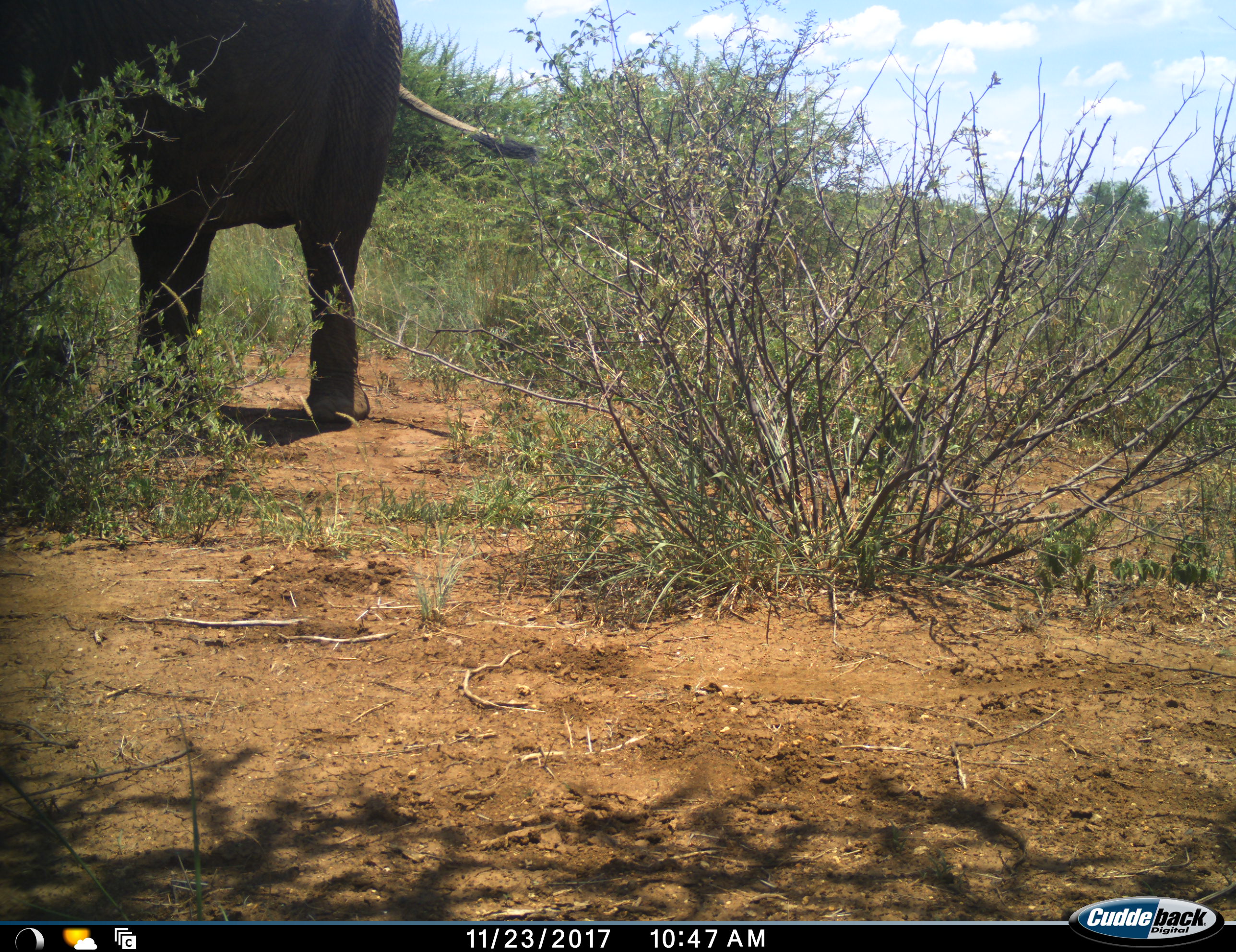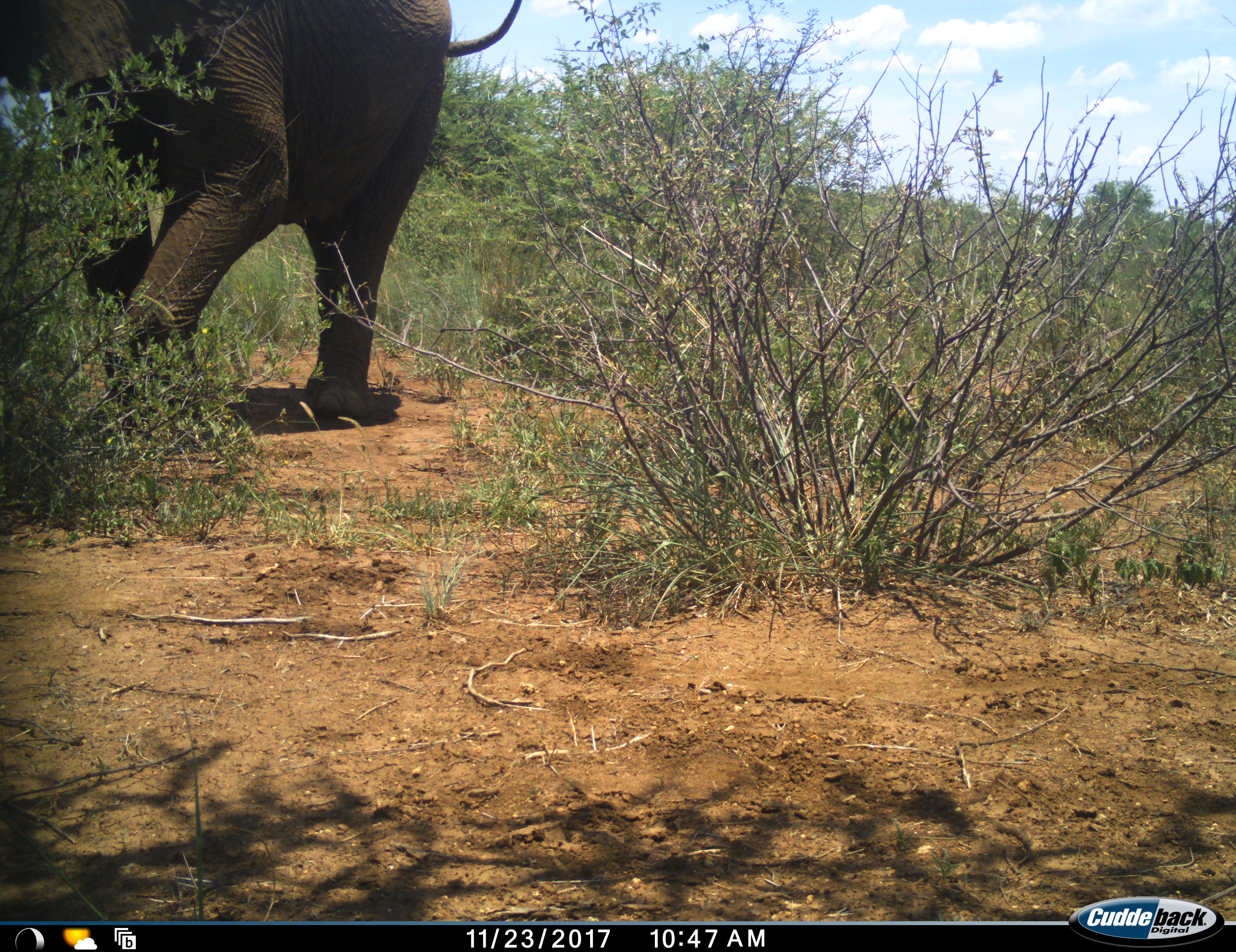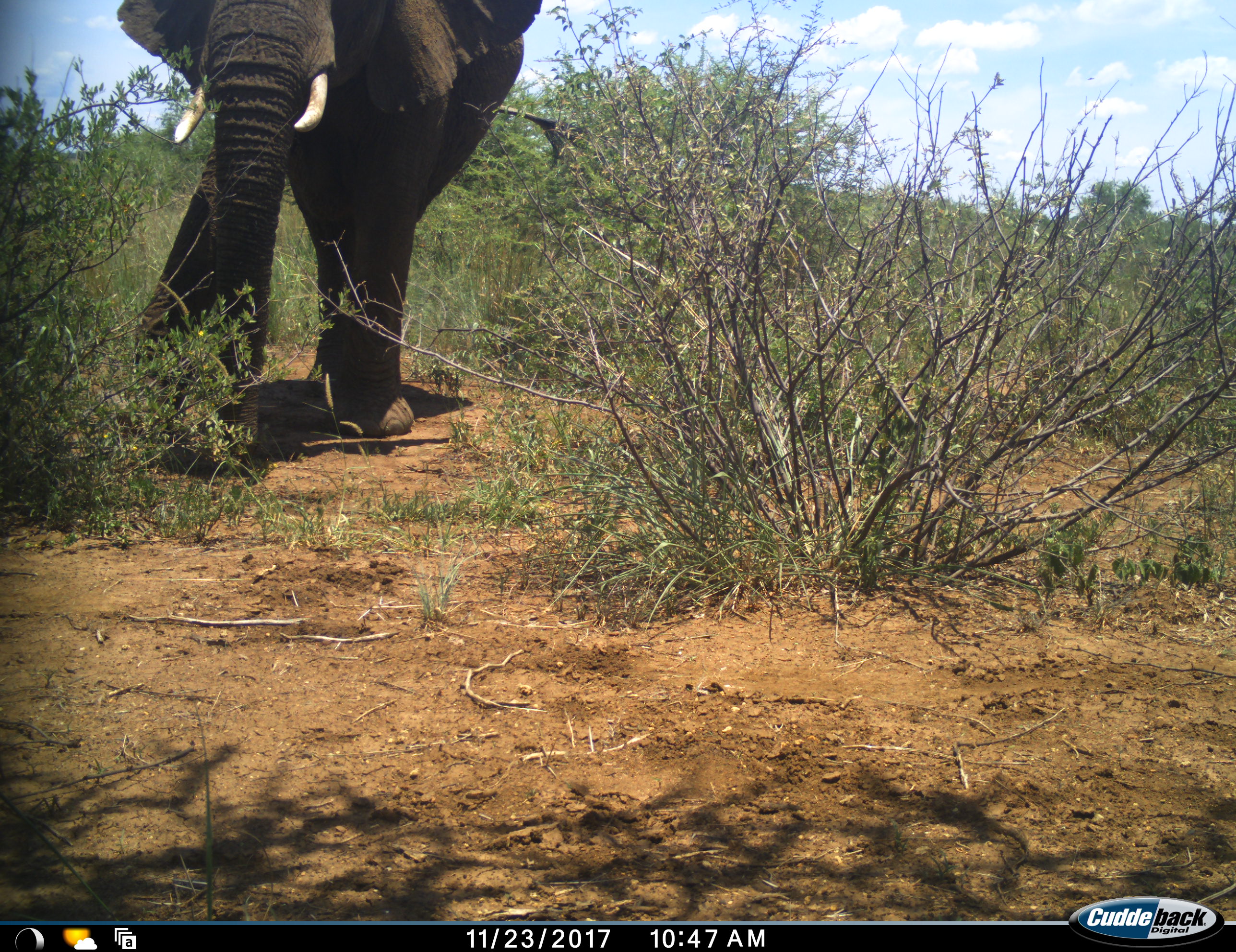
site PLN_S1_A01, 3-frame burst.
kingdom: Animalia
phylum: Chordata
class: Mammalia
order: Proboscidea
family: Elephantidae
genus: Loxodonta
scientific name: Loxodonta africana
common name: african bush elephant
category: elephant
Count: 1.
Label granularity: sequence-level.